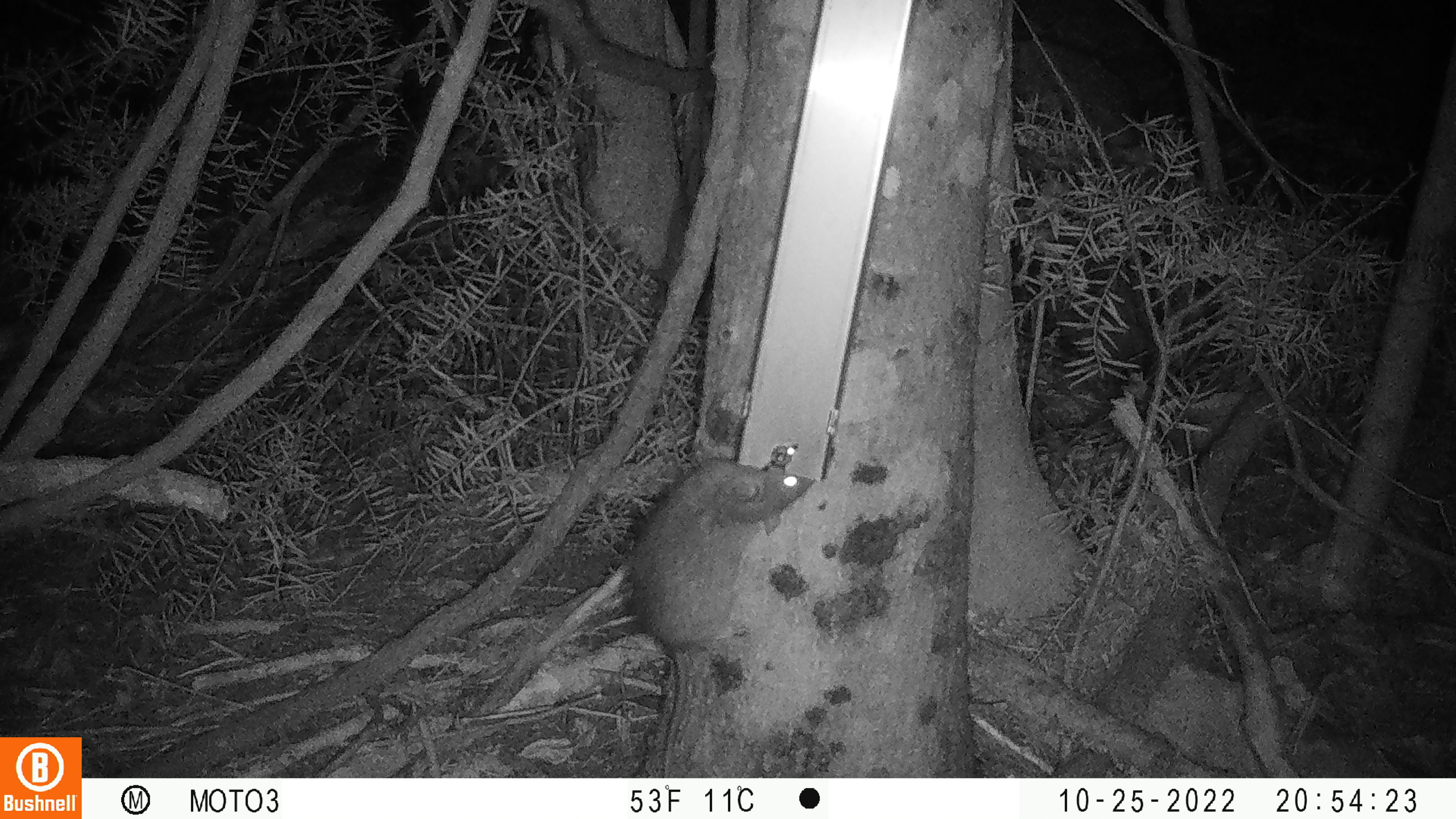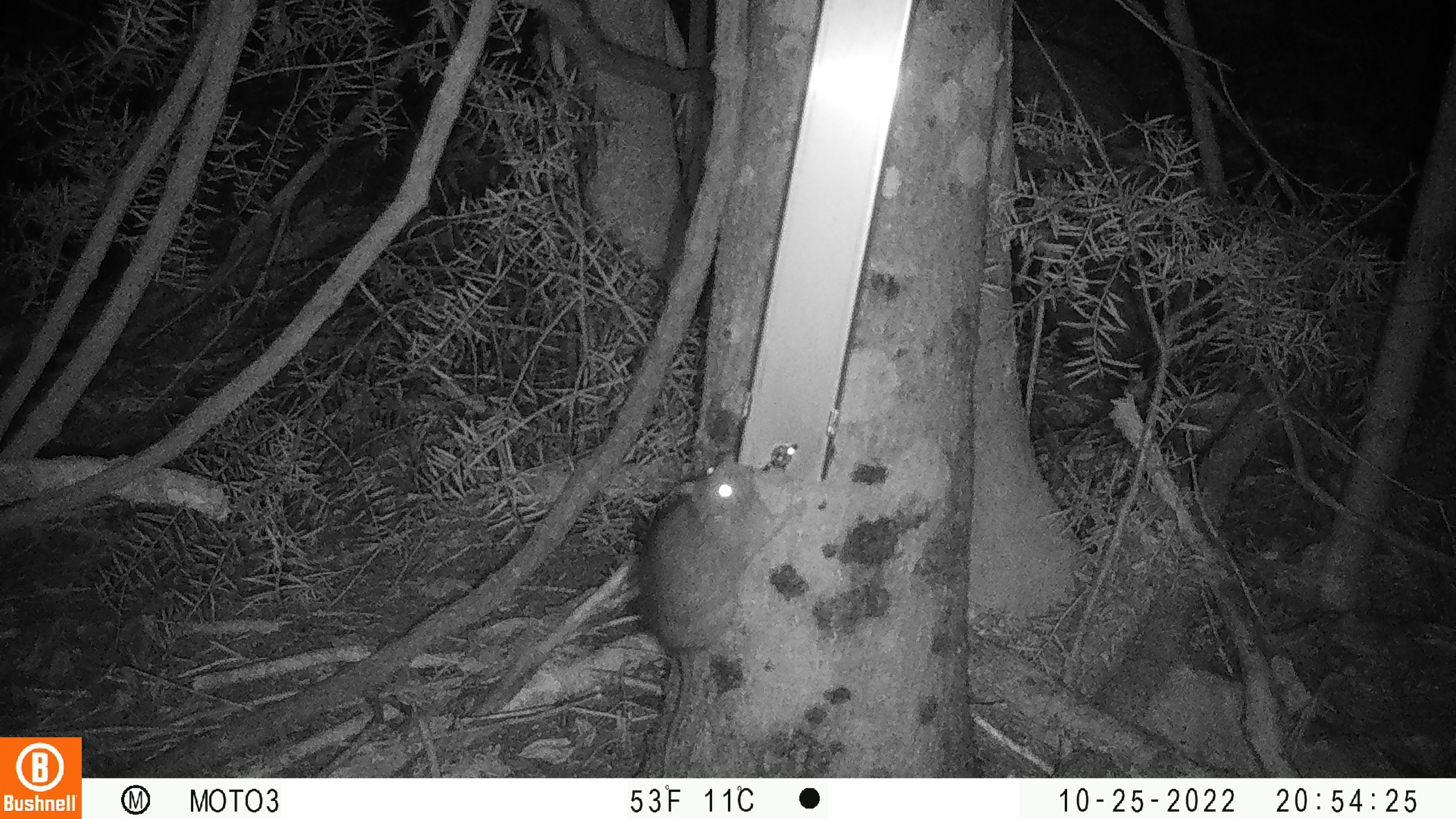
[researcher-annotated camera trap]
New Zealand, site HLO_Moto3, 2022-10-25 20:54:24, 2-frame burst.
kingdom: Animalia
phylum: Chordata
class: Mammalia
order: Rodentia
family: Muridae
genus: Rattus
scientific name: Rattus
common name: rat